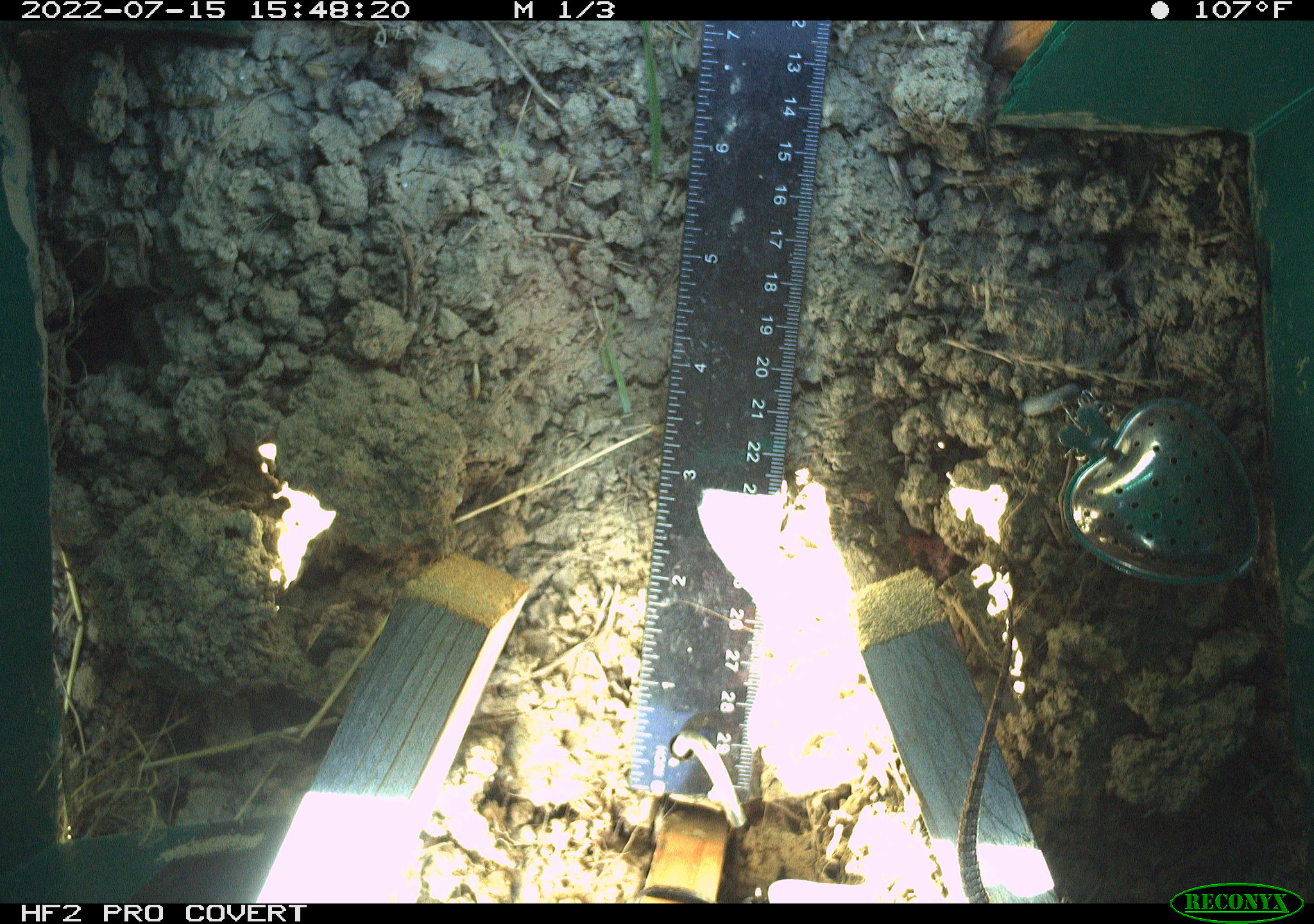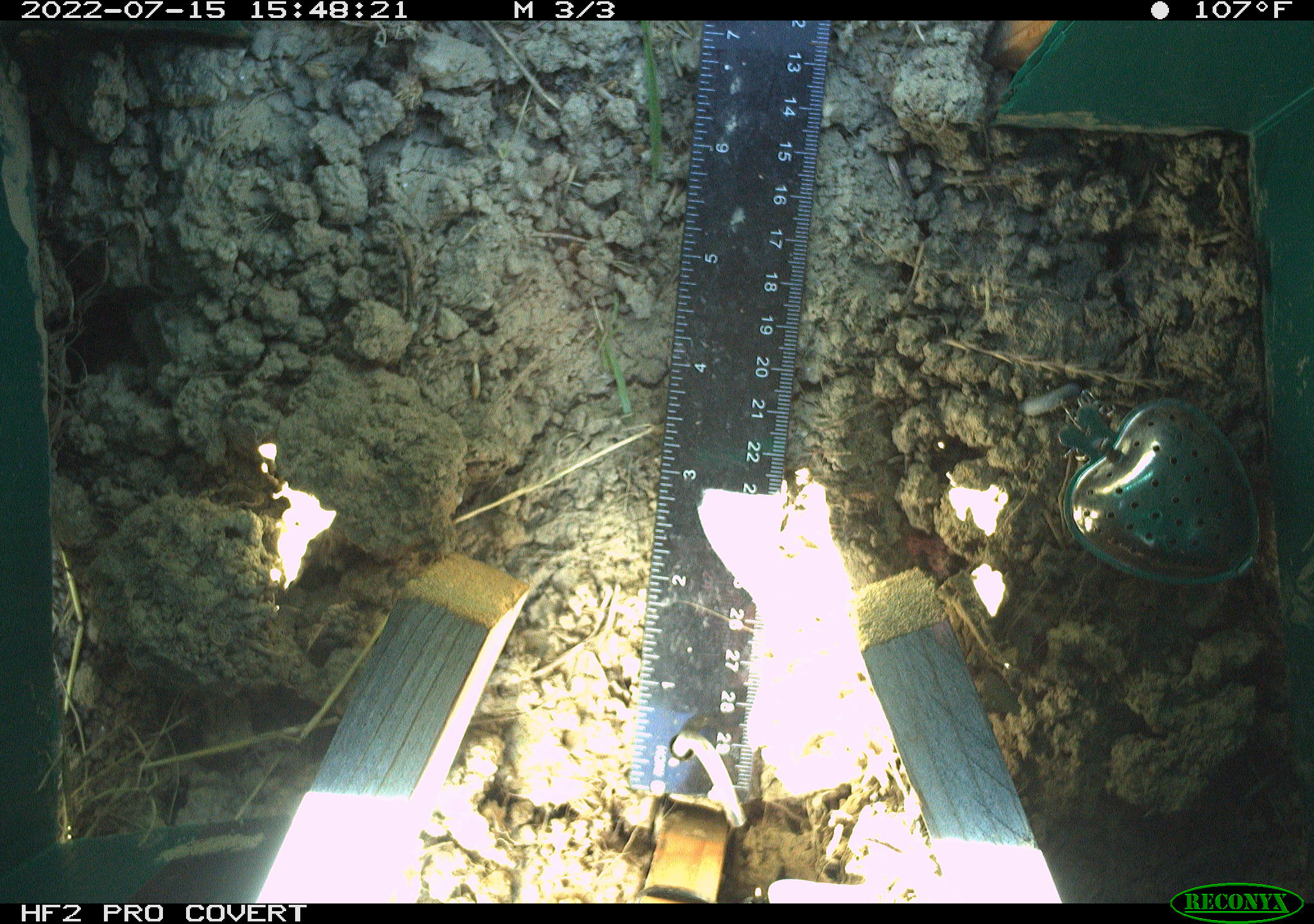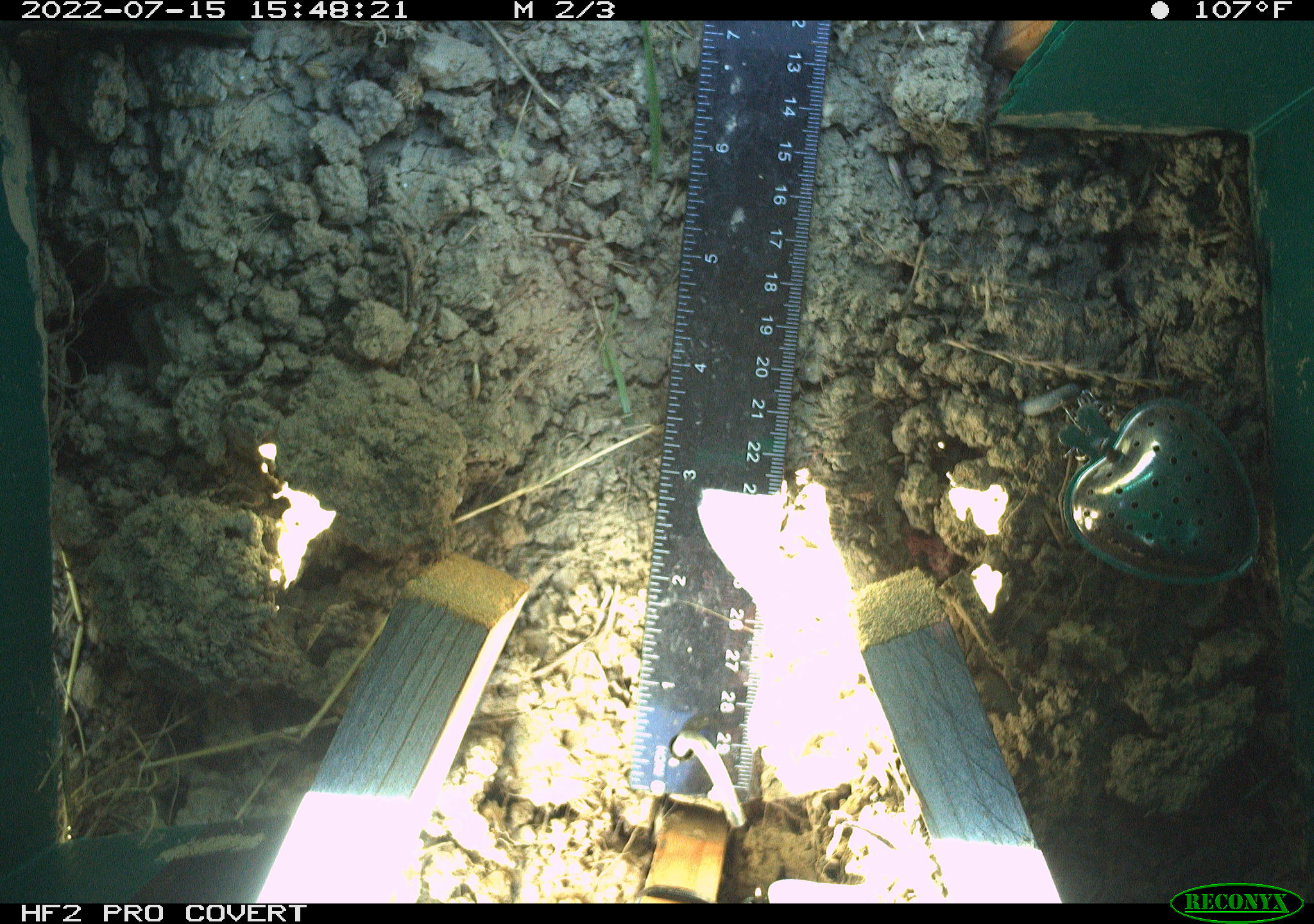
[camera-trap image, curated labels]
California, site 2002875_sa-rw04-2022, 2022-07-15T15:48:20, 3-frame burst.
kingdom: Animalia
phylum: Chordata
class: Reptilia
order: Squamata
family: Phrynosomatidae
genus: Sceloporus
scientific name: Sceloporus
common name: spiny lizards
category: sceloporus species